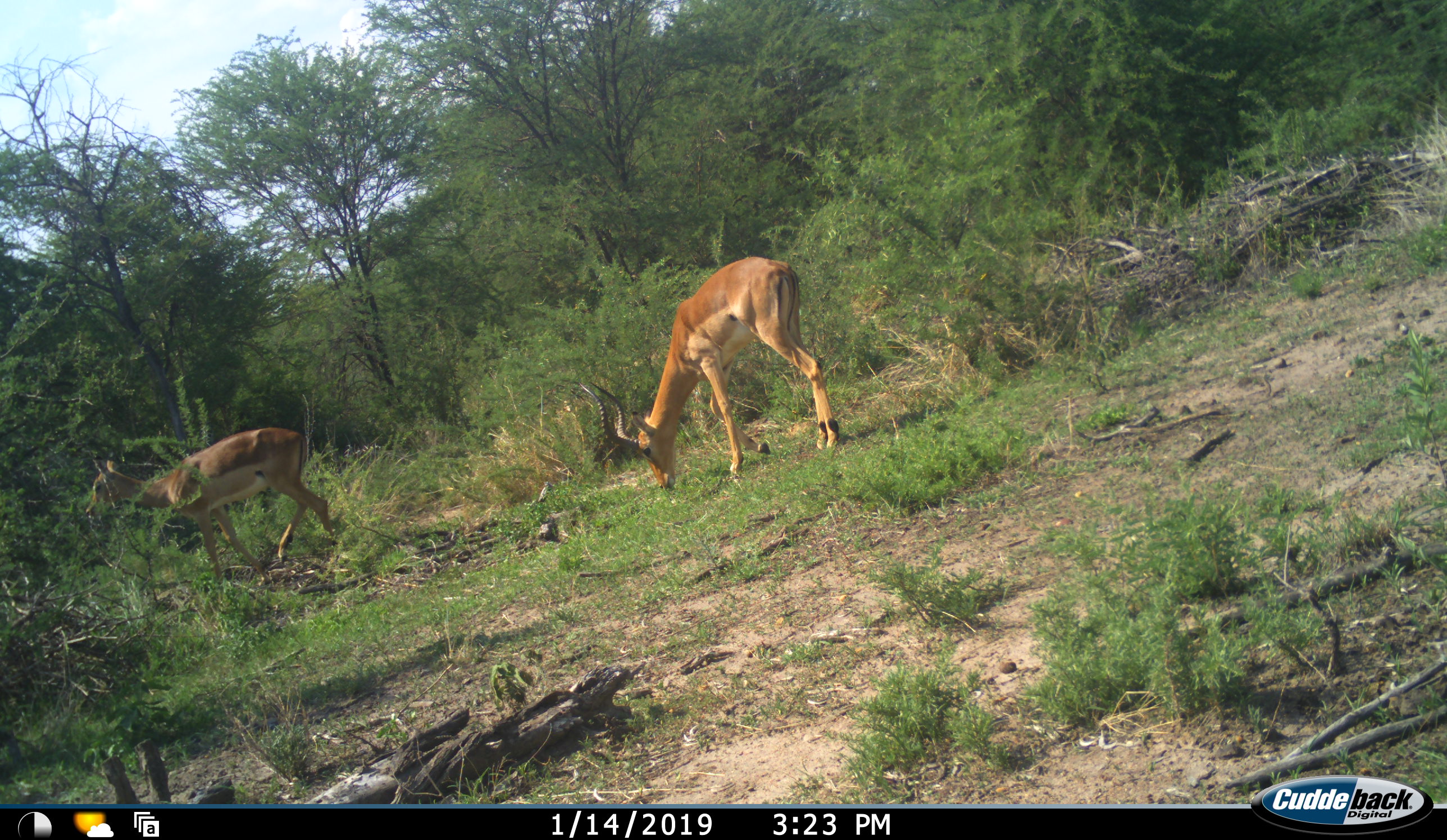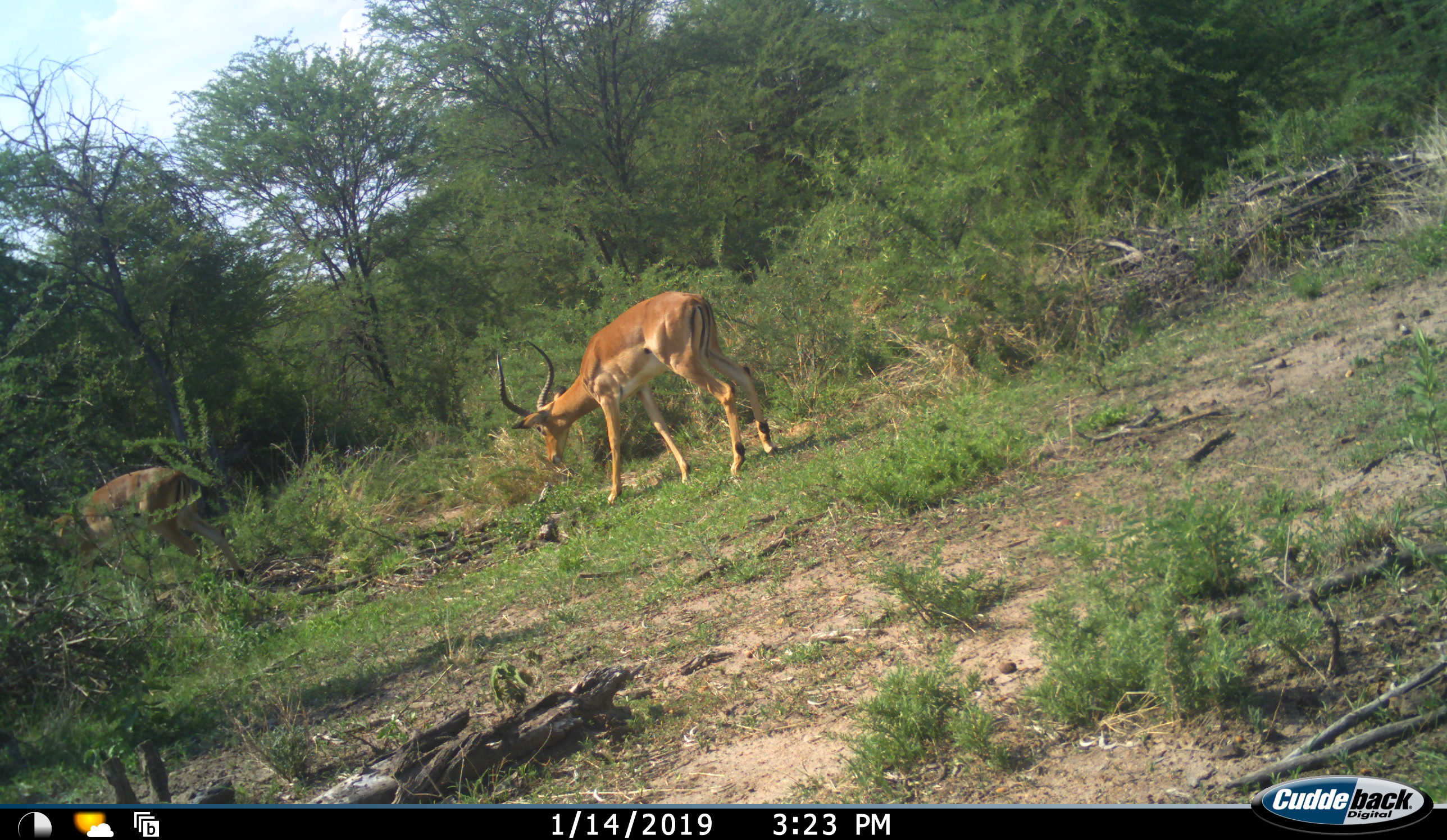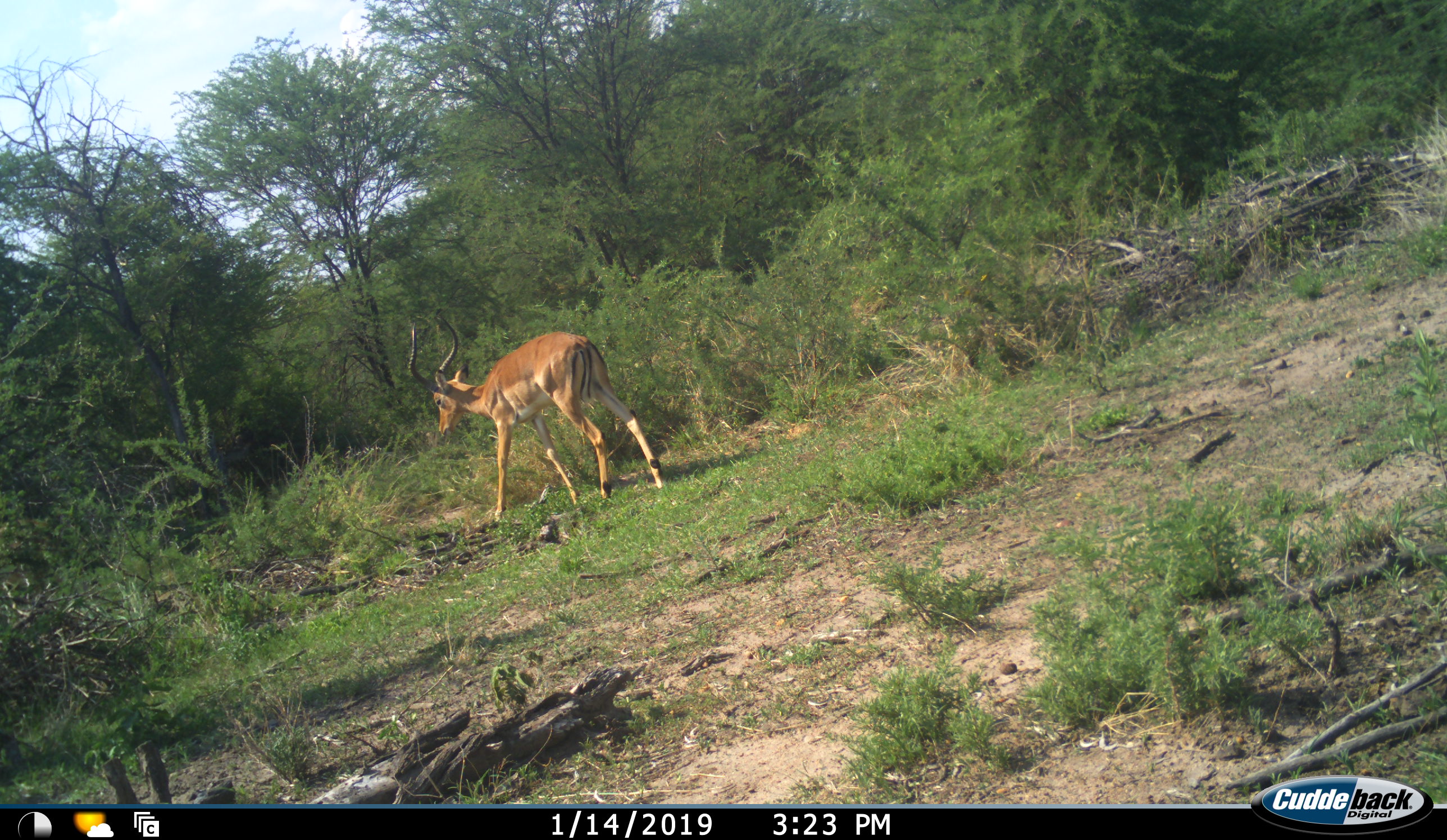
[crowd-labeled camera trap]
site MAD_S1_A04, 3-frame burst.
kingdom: Animalia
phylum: Chordata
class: Mammalia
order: Artiodactyla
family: Bovidae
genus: Aepyceros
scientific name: Aepyceros melampus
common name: impala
Impala (Aepyceros melampus), count 2. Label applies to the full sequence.